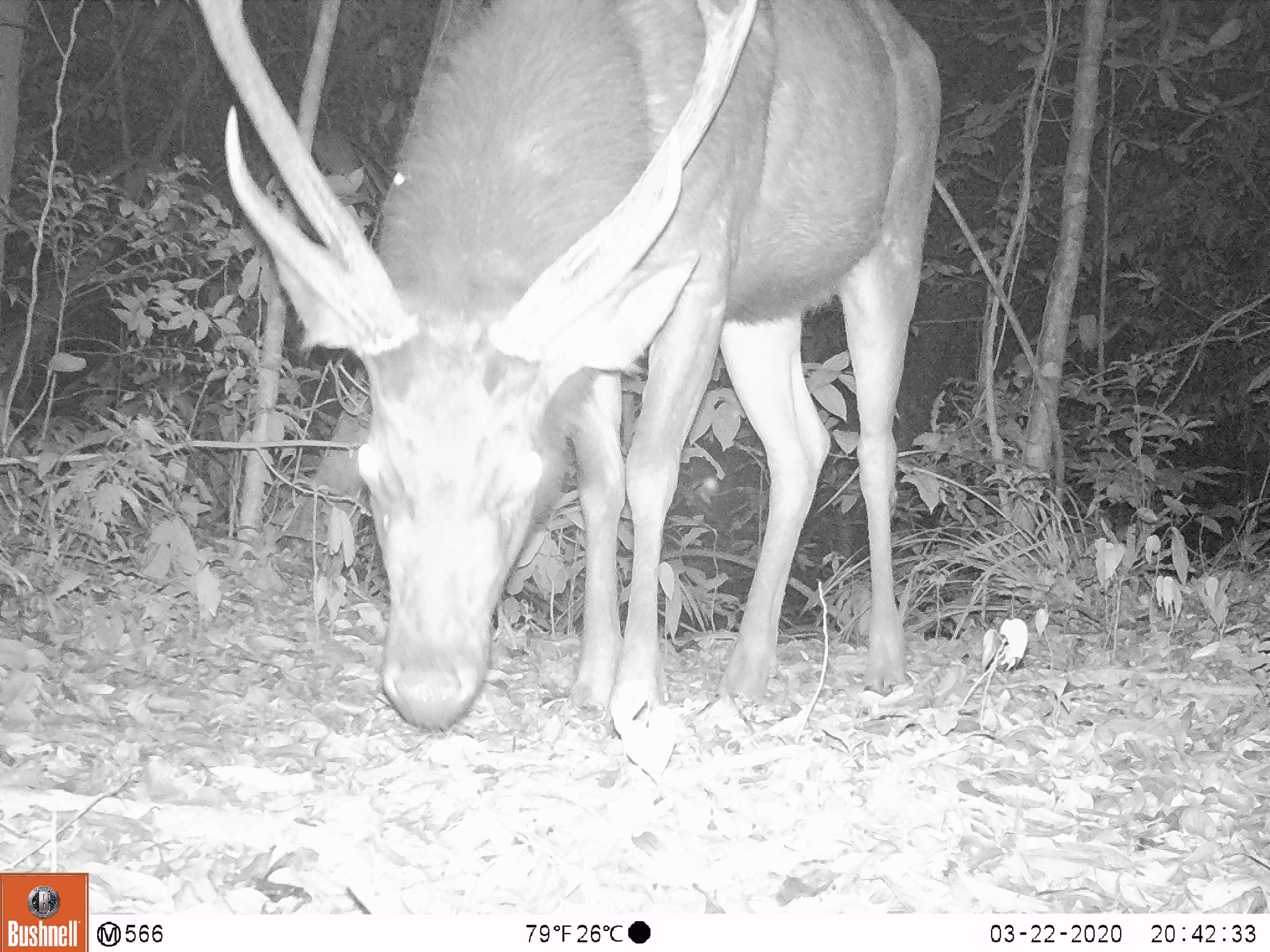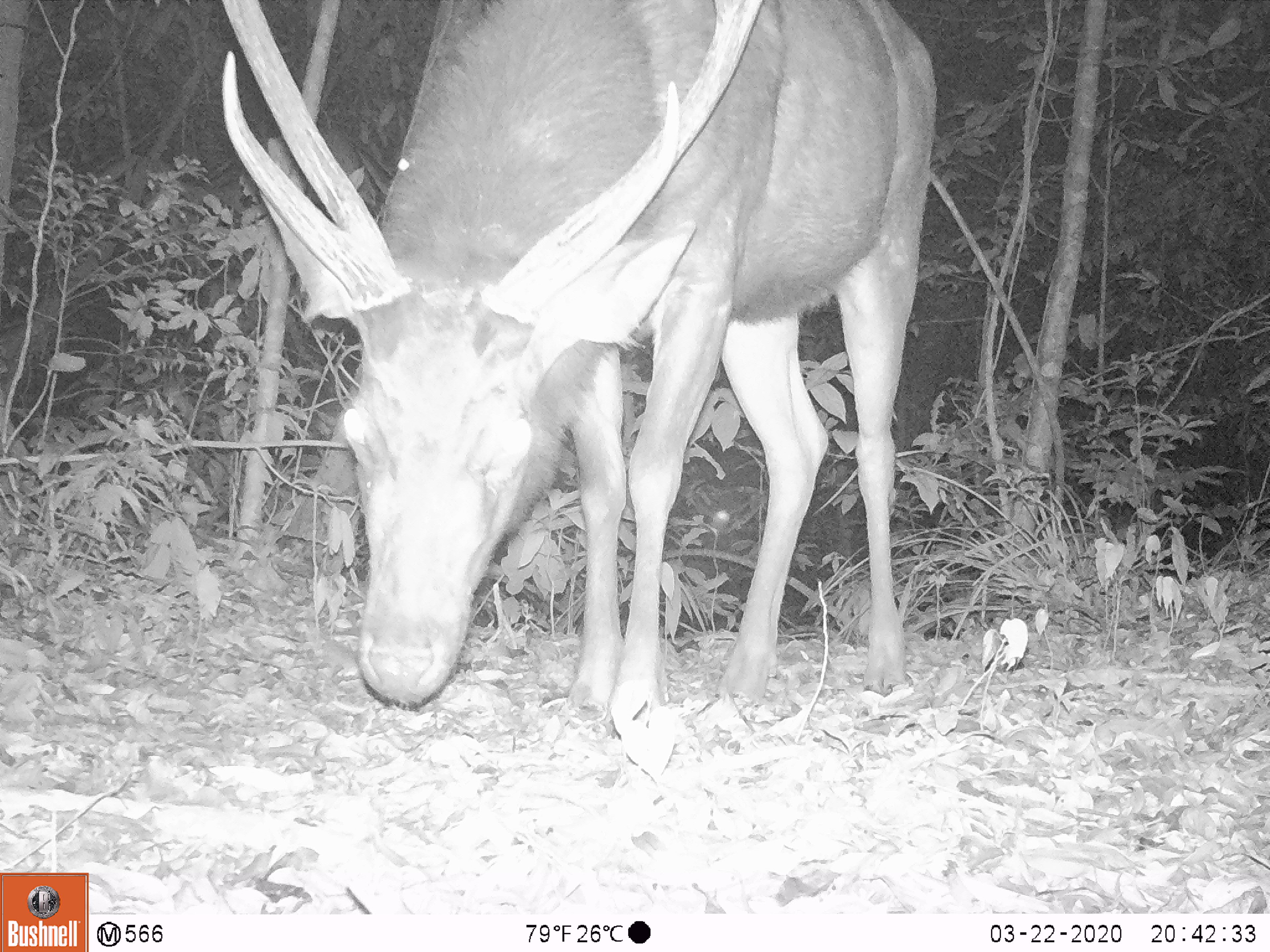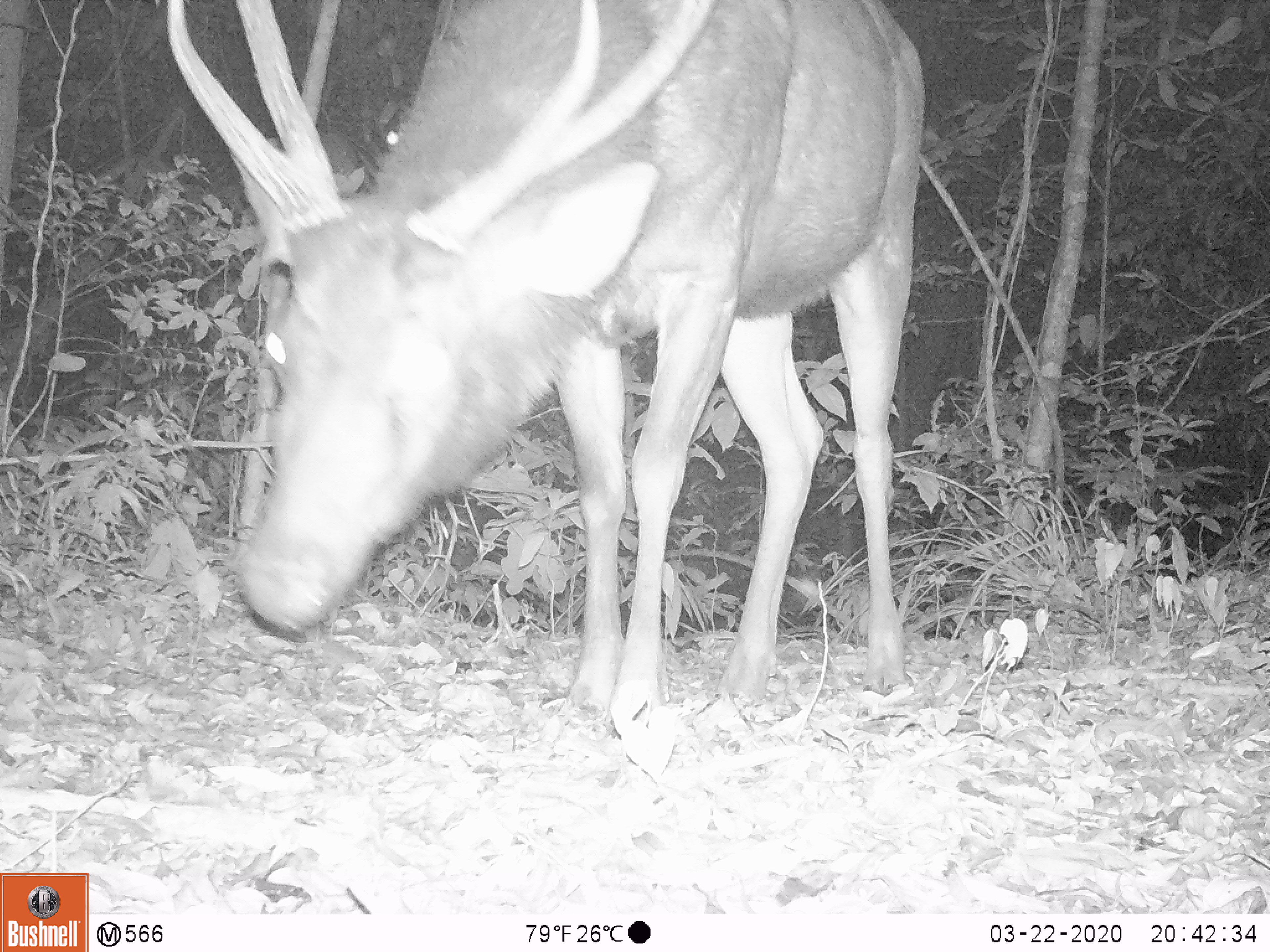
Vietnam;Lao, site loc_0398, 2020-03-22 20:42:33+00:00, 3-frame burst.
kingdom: Animalia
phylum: Chordata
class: Mammalia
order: Artiodactyla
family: Cervidae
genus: Rusa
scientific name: Rusa unicolor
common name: sambar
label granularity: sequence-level